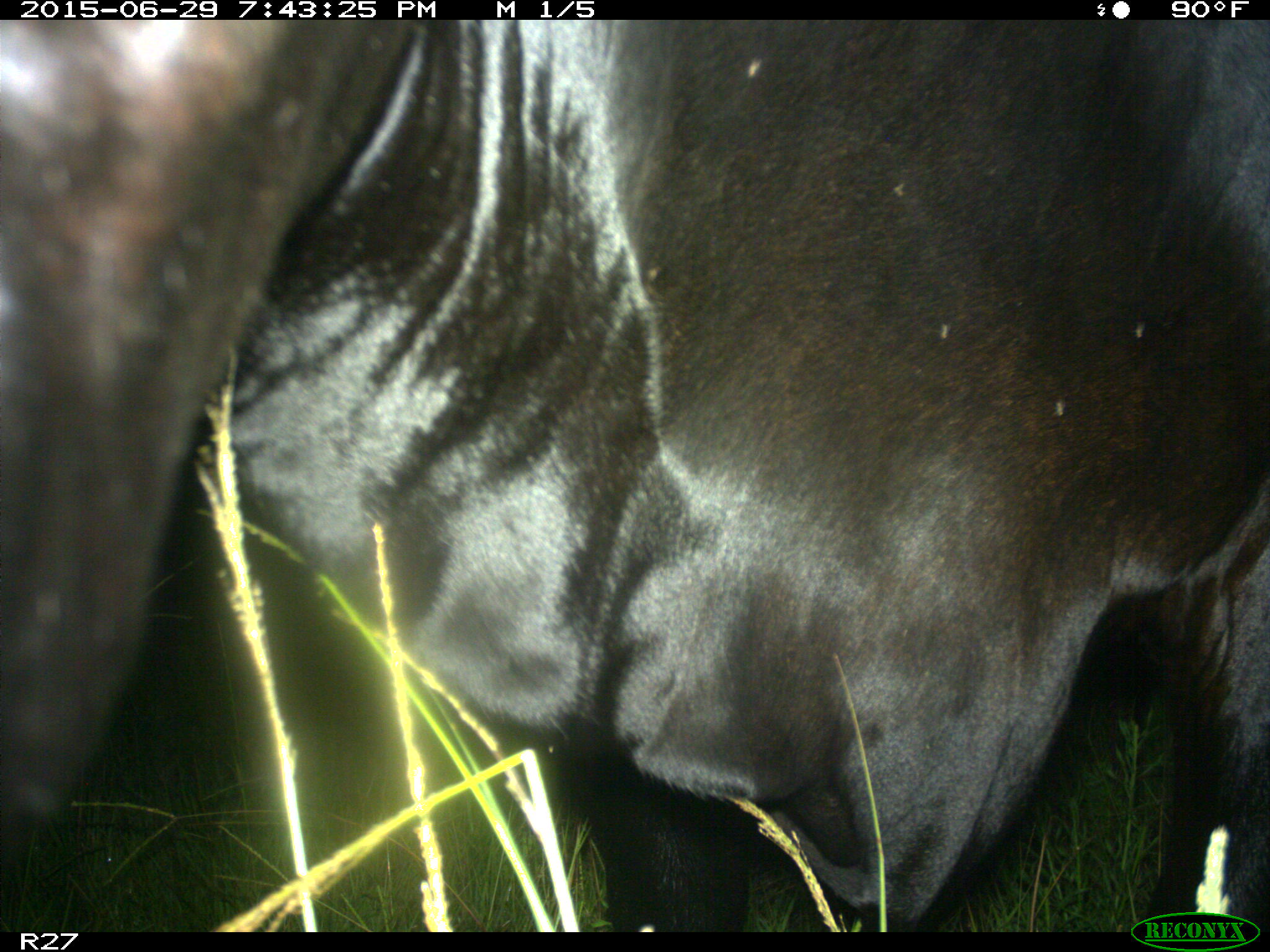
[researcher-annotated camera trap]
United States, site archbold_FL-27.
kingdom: Animalia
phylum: Chordata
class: Mammalia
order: Artiodactyla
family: Bovidae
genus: Bos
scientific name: Bos taurus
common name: domestic cow